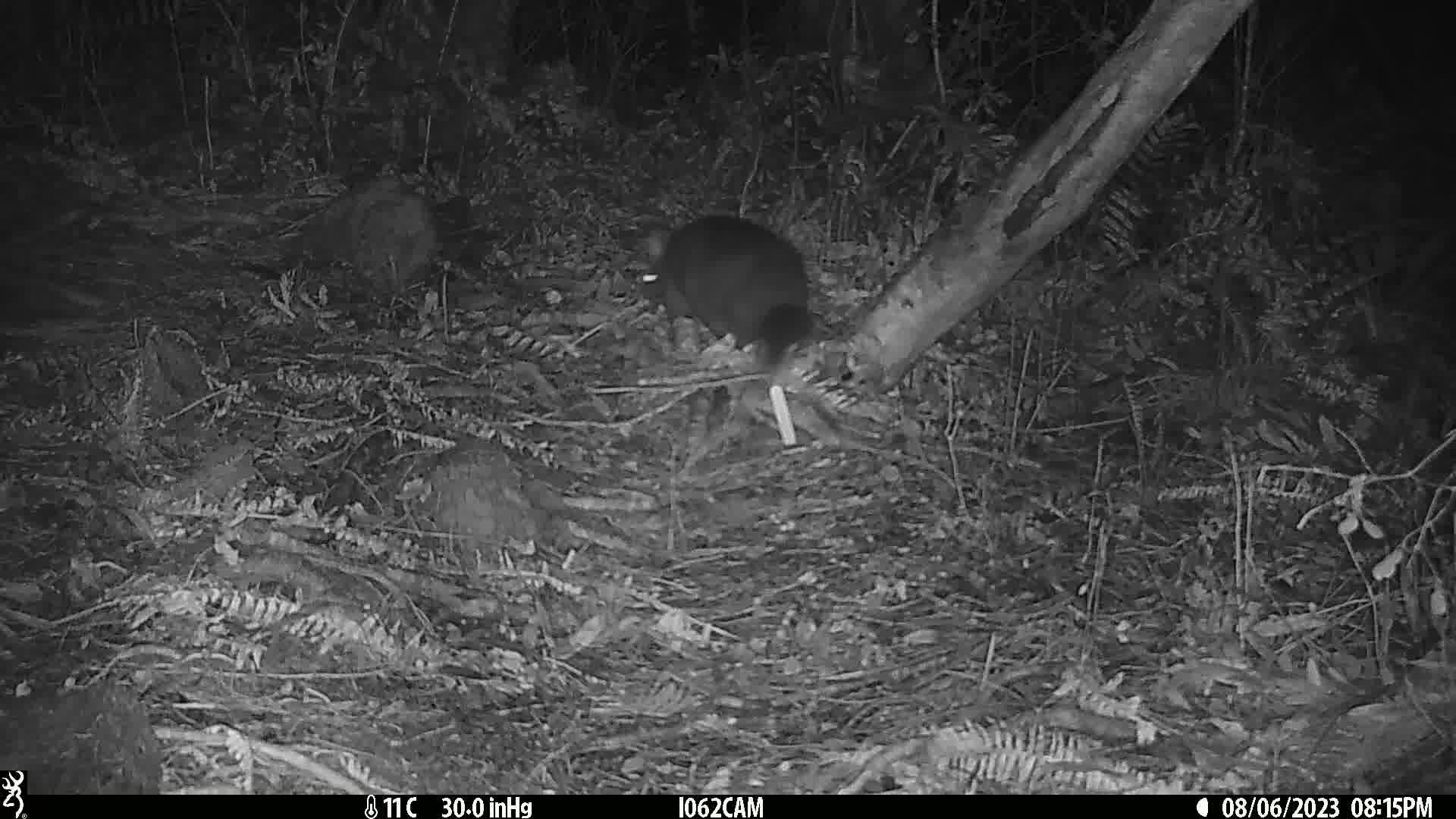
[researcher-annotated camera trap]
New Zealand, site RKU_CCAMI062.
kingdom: Animalia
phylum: Chordata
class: Mammalia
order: Diprotodontia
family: Phalangeridae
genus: Trichosurus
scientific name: Trichosurus vulpecula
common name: common brushtail possum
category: possum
Possum (common brushtail possum) (Trichosurus vulpecula).